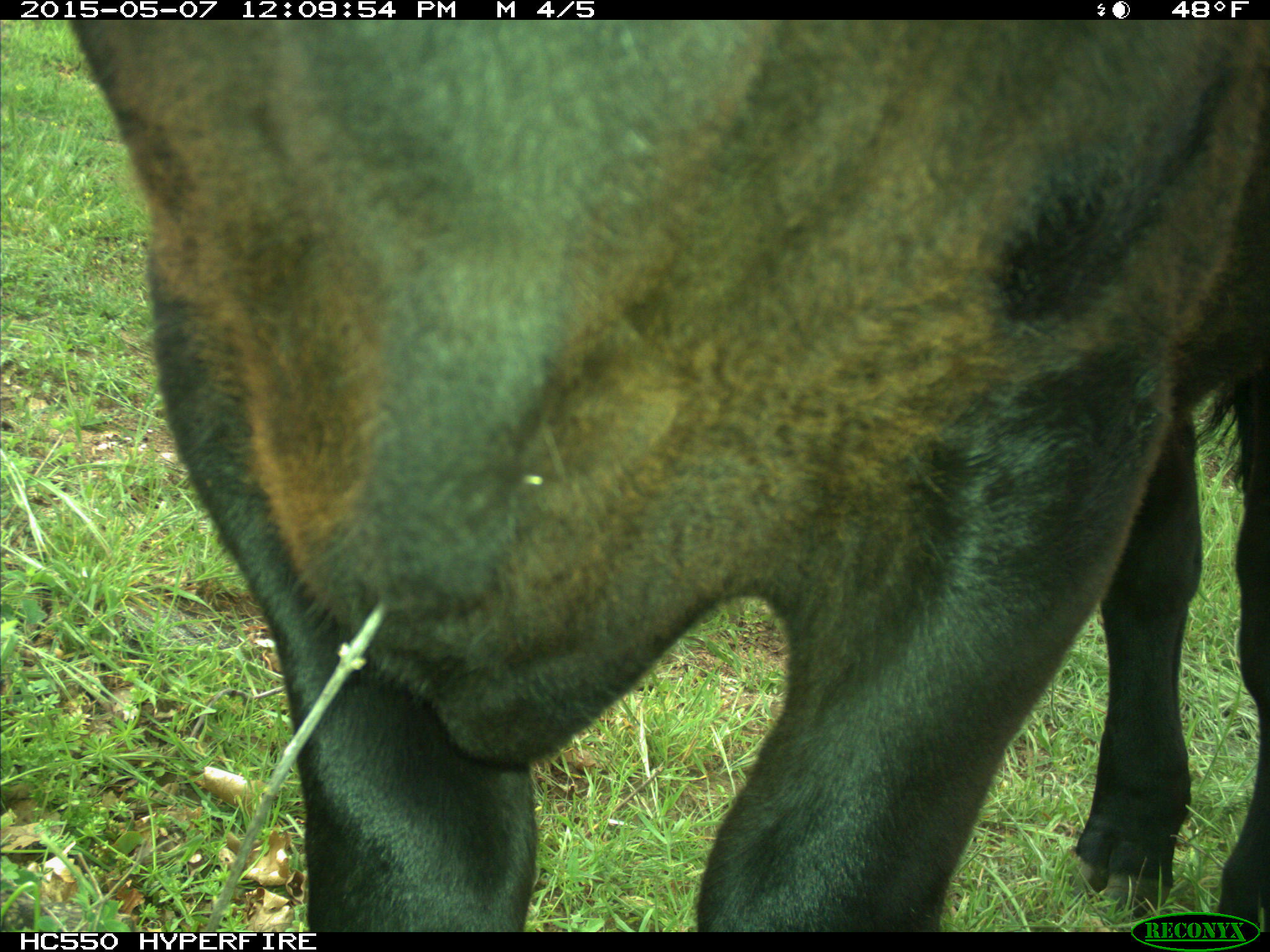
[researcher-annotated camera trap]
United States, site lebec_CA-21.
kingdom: Animalia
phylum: Chordata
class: Mammalia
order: Artiodactyla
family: Bovidae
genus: Bos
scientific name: Bos taurus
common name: domestic cow